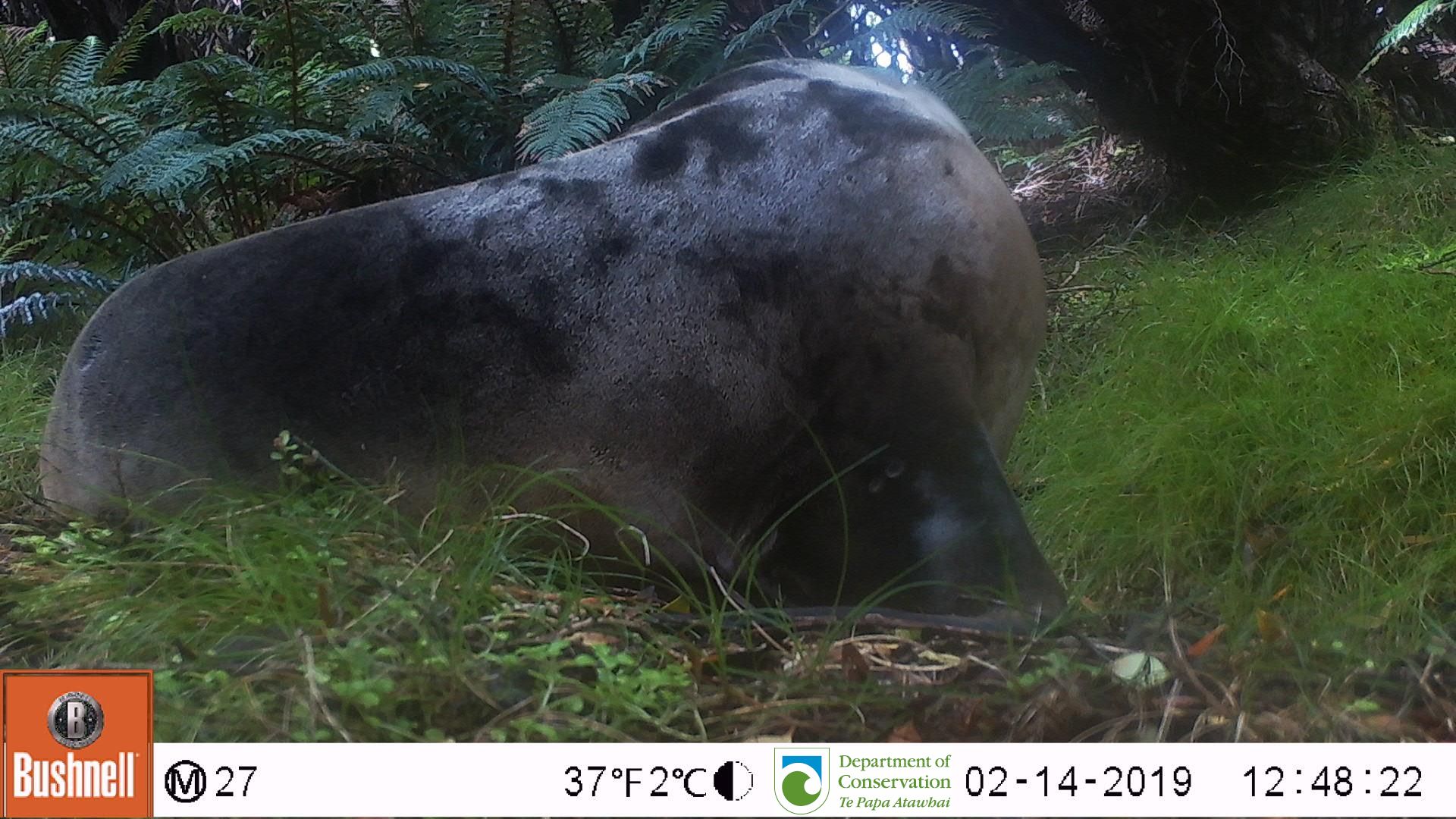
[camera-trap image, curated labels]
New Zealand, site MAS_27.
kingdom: Animalia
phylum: Chordata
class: Mammalia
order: Carnivora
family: Otariidae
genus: Phocarctos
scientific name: Phocarctos hookeri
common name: new zealand sea lion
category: sealion